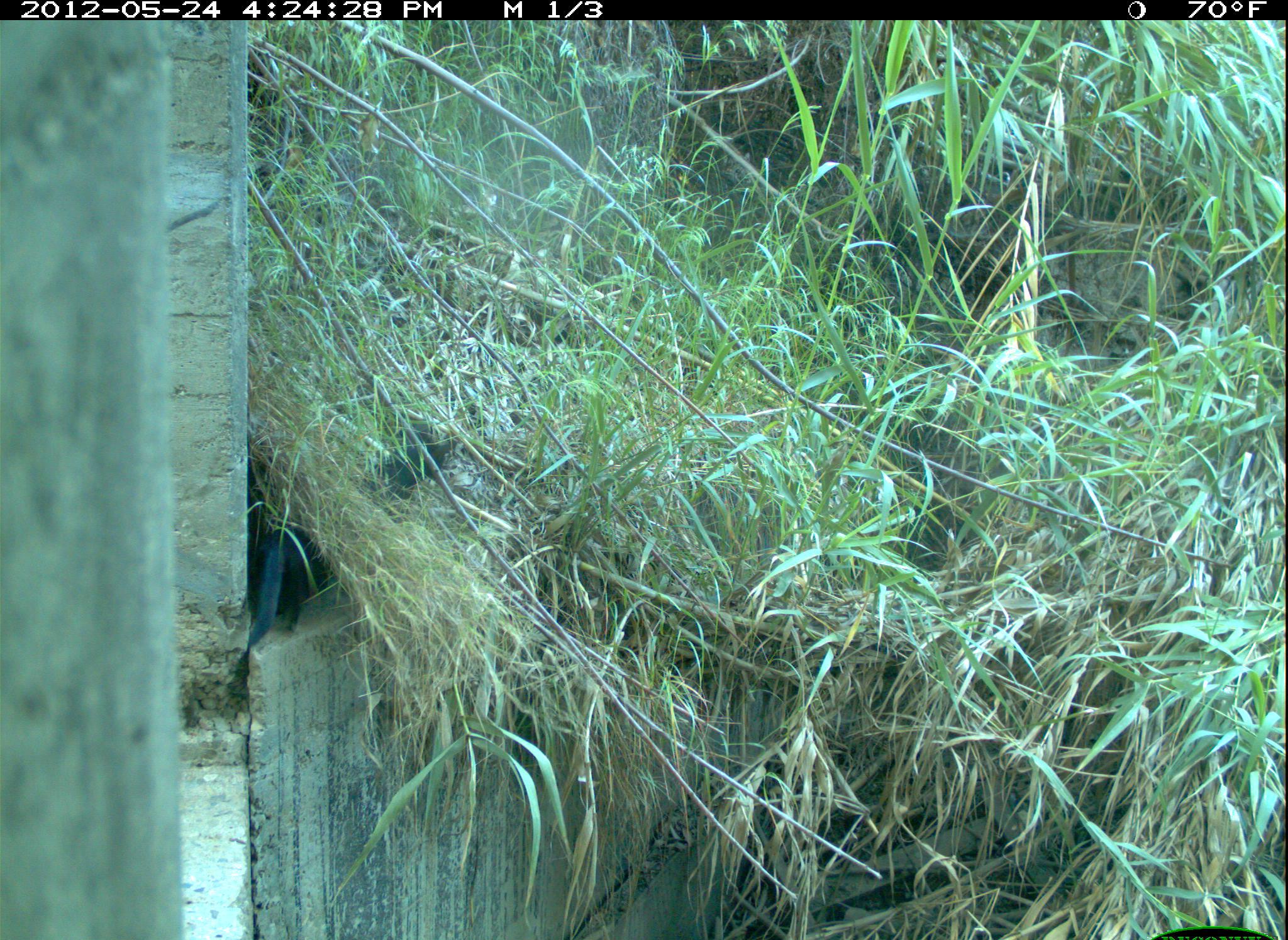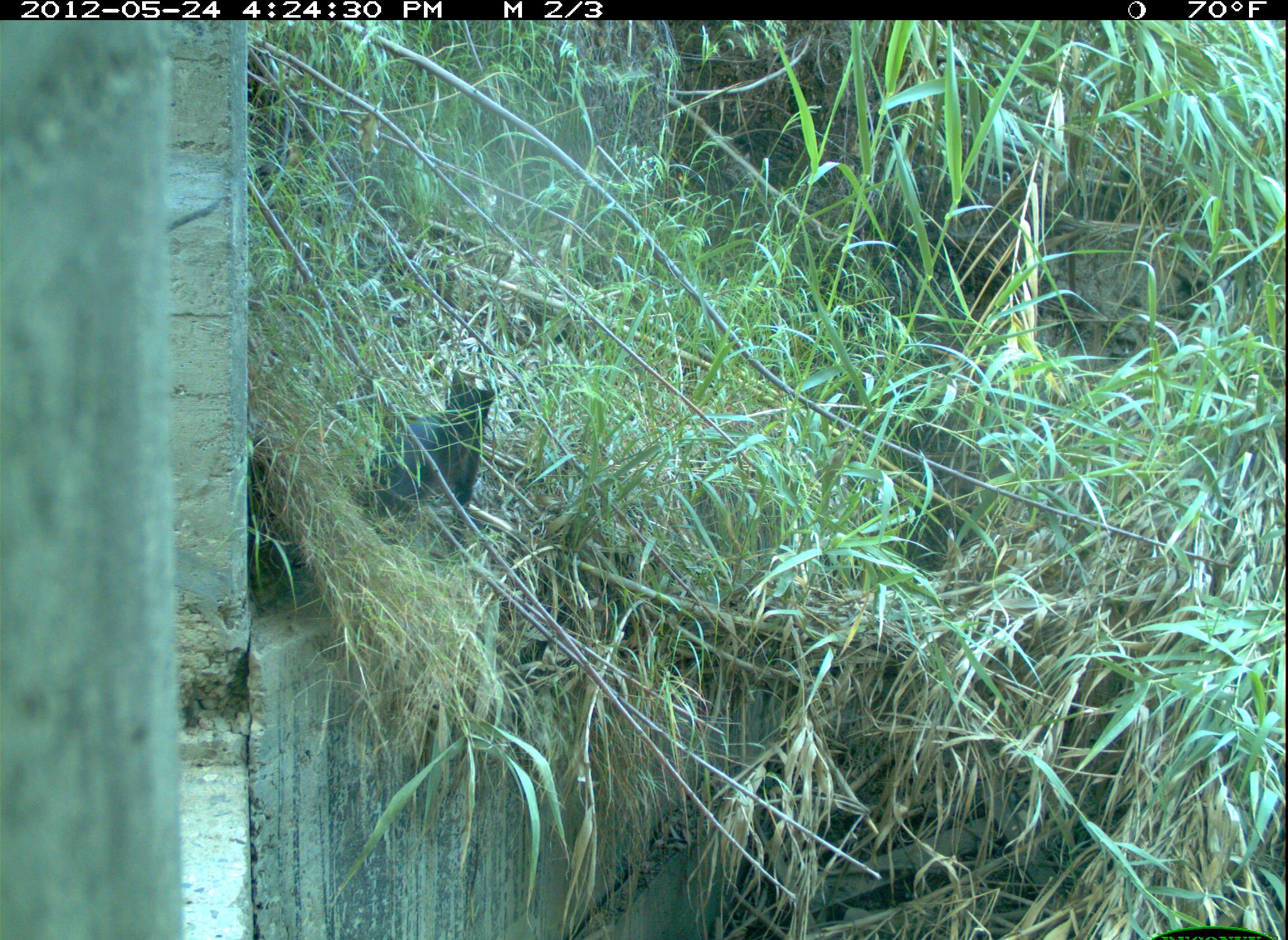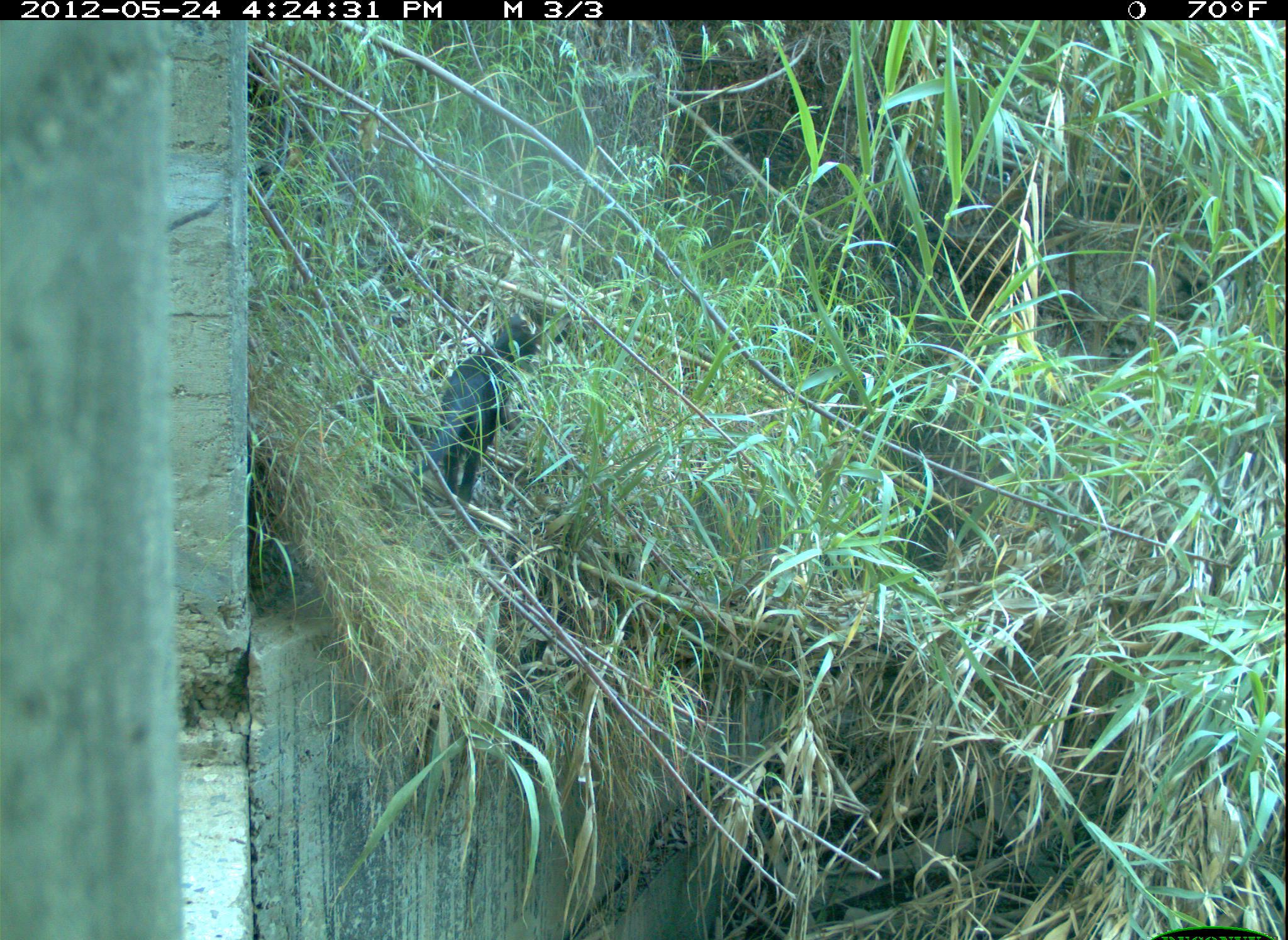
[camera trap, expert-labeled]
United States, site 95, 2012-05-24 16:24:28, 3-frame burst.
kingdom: Animalia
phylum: Chordata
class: Mammalia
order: Carnivora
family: Felidae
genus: Felis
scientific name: Felis catus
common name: cat